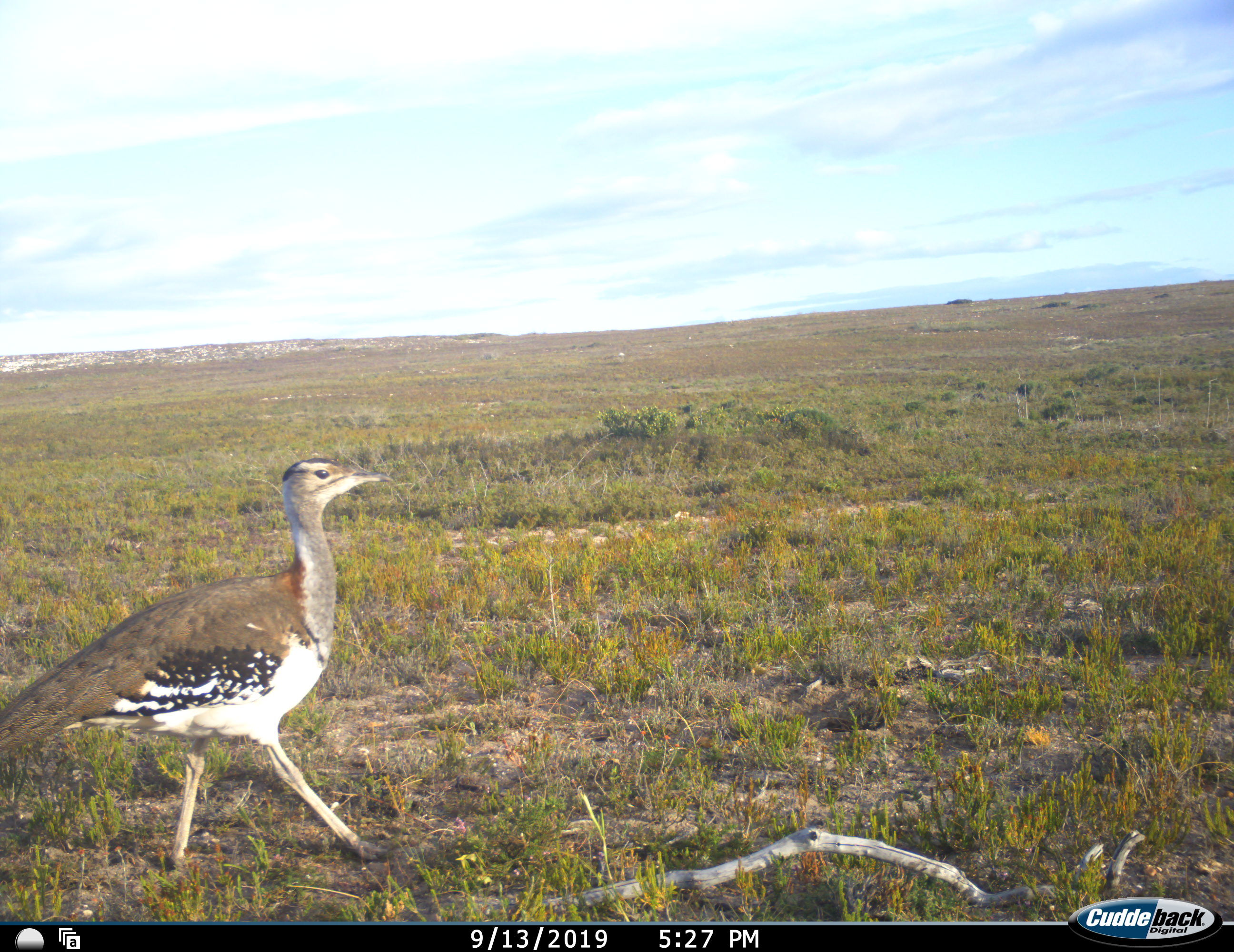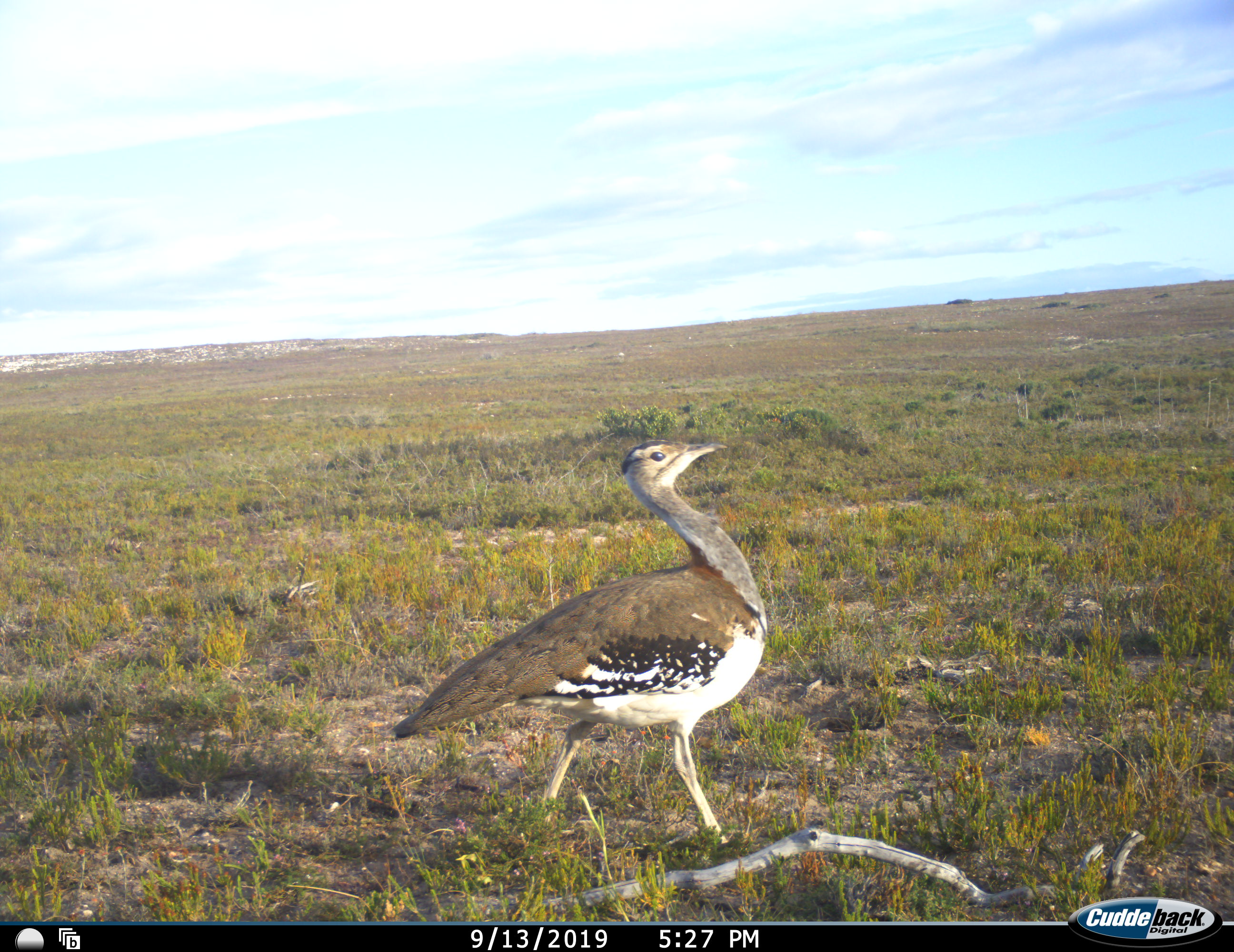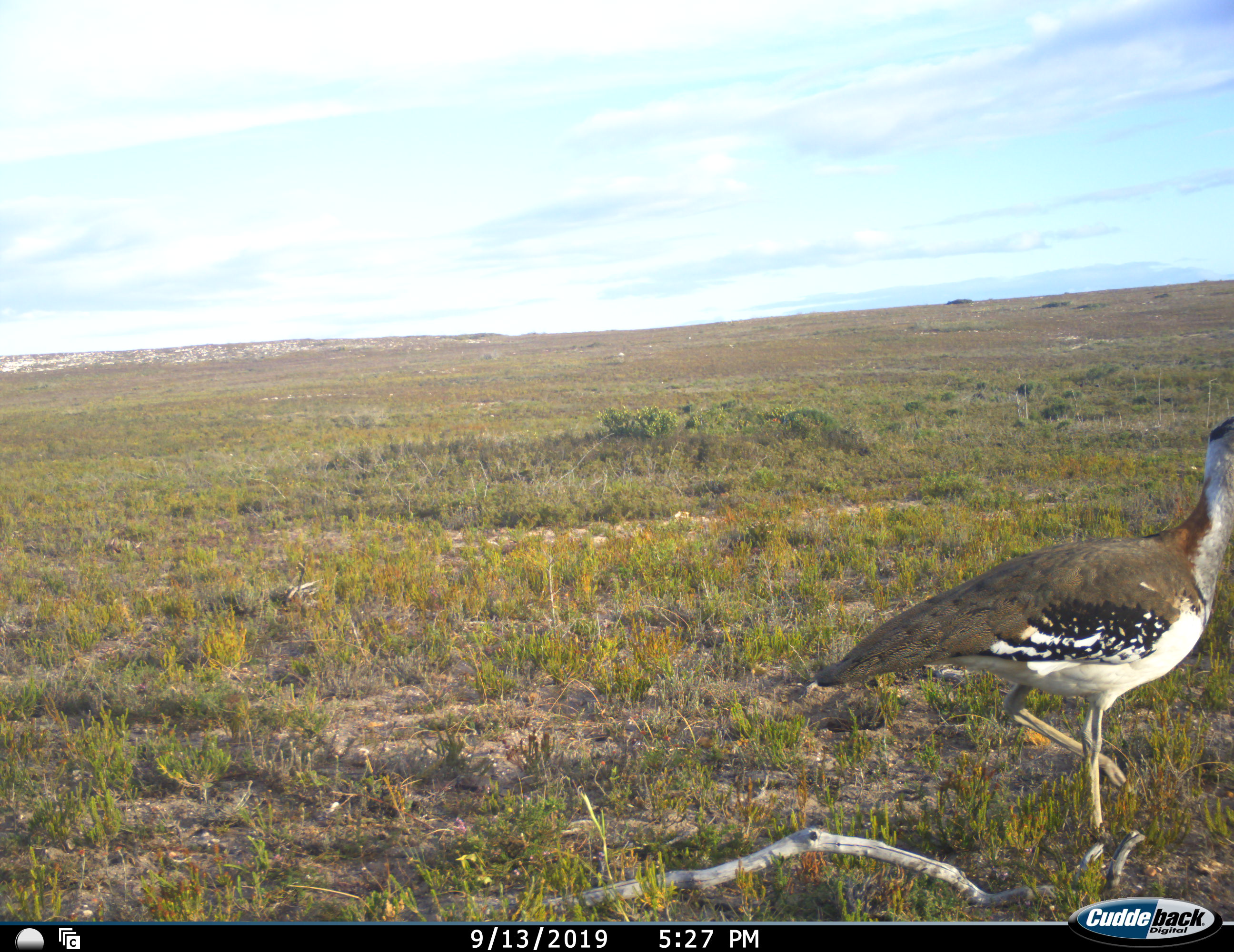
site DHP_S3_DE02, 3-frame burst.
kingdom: Animalia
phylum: Chordata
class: Aves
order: Otidiformes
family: Otididae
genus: Neotis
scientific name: Neotis denhami denhami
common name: denham's bustard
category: bustarddenhams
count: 1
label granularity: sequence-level